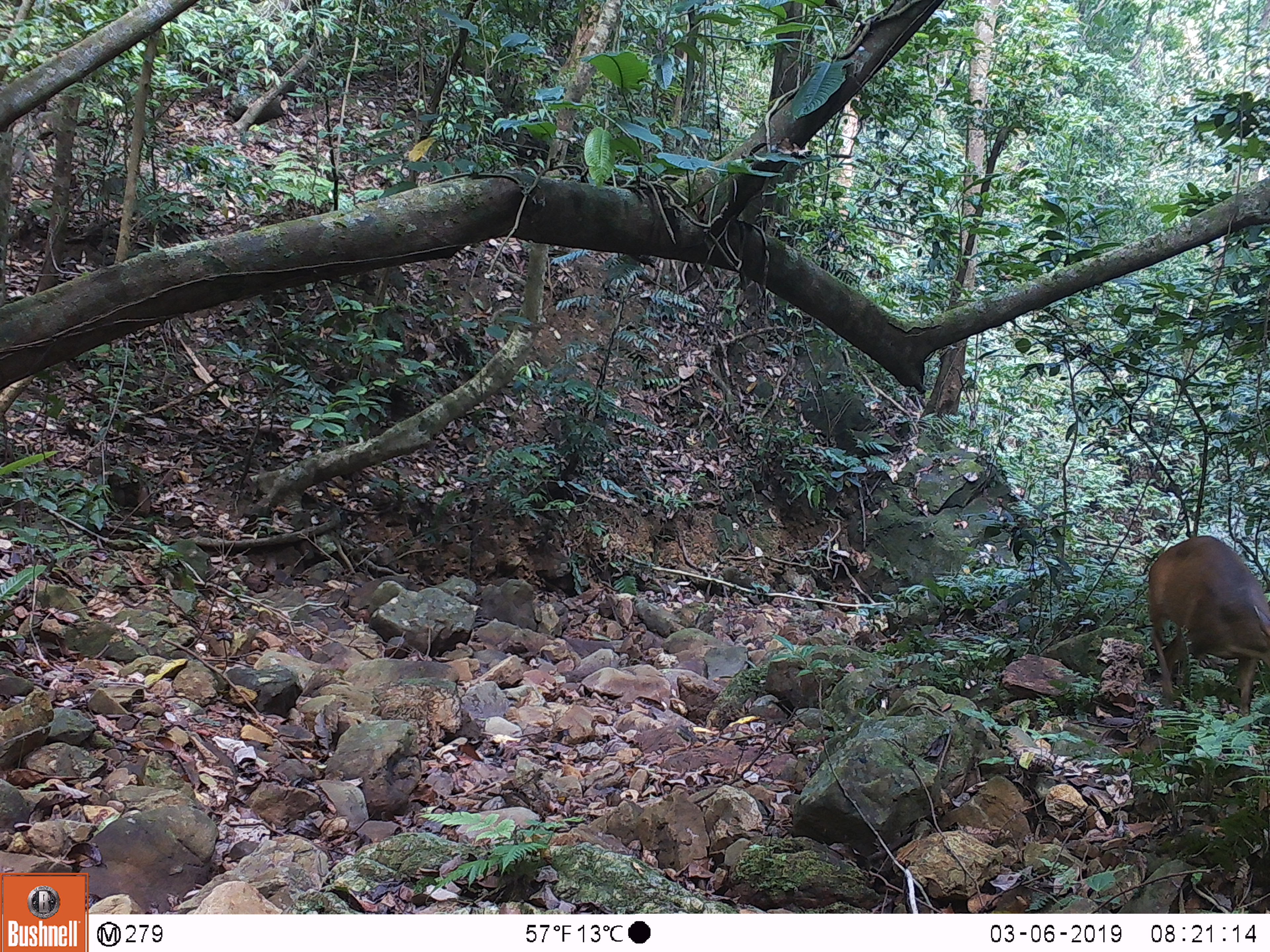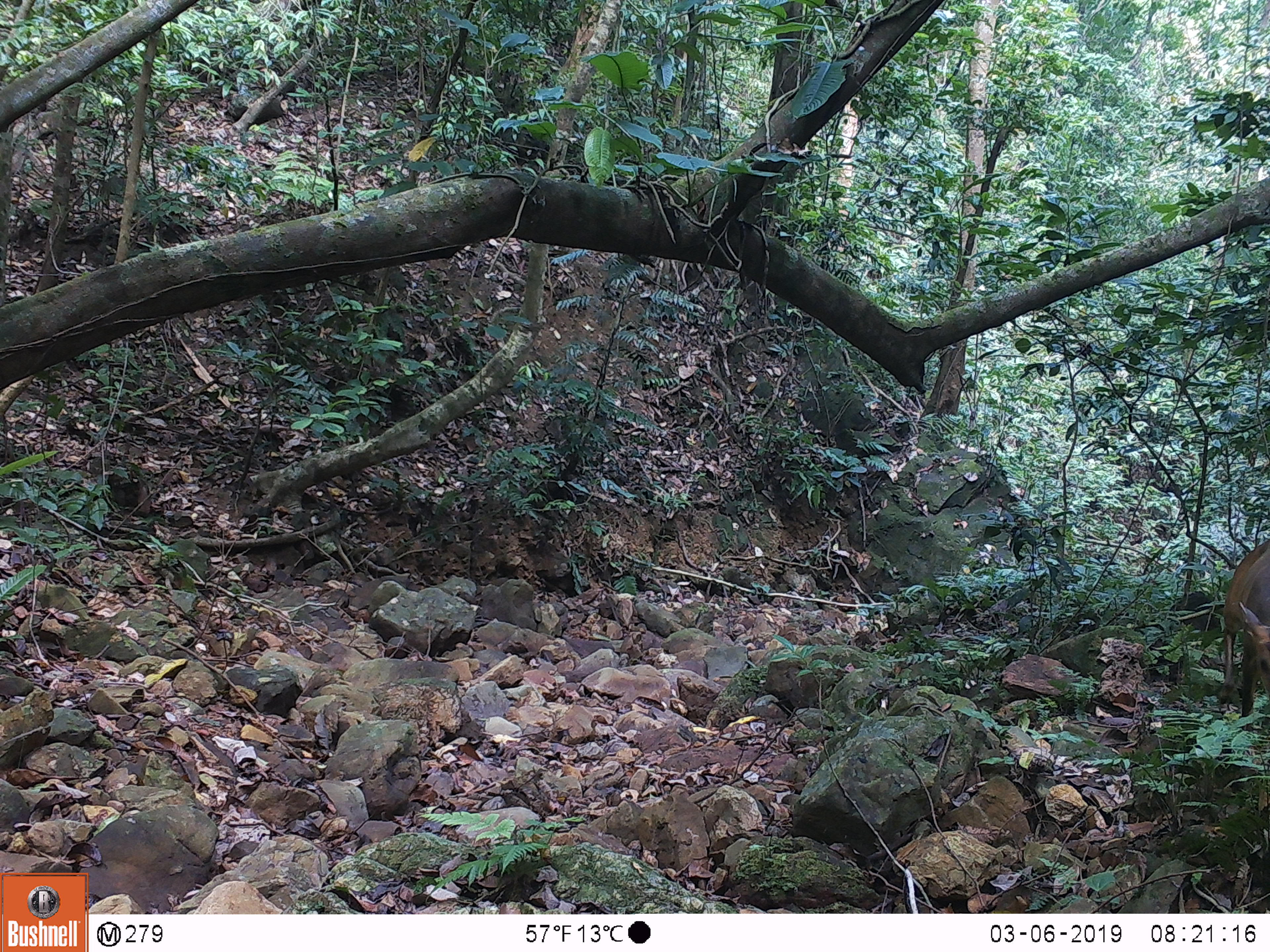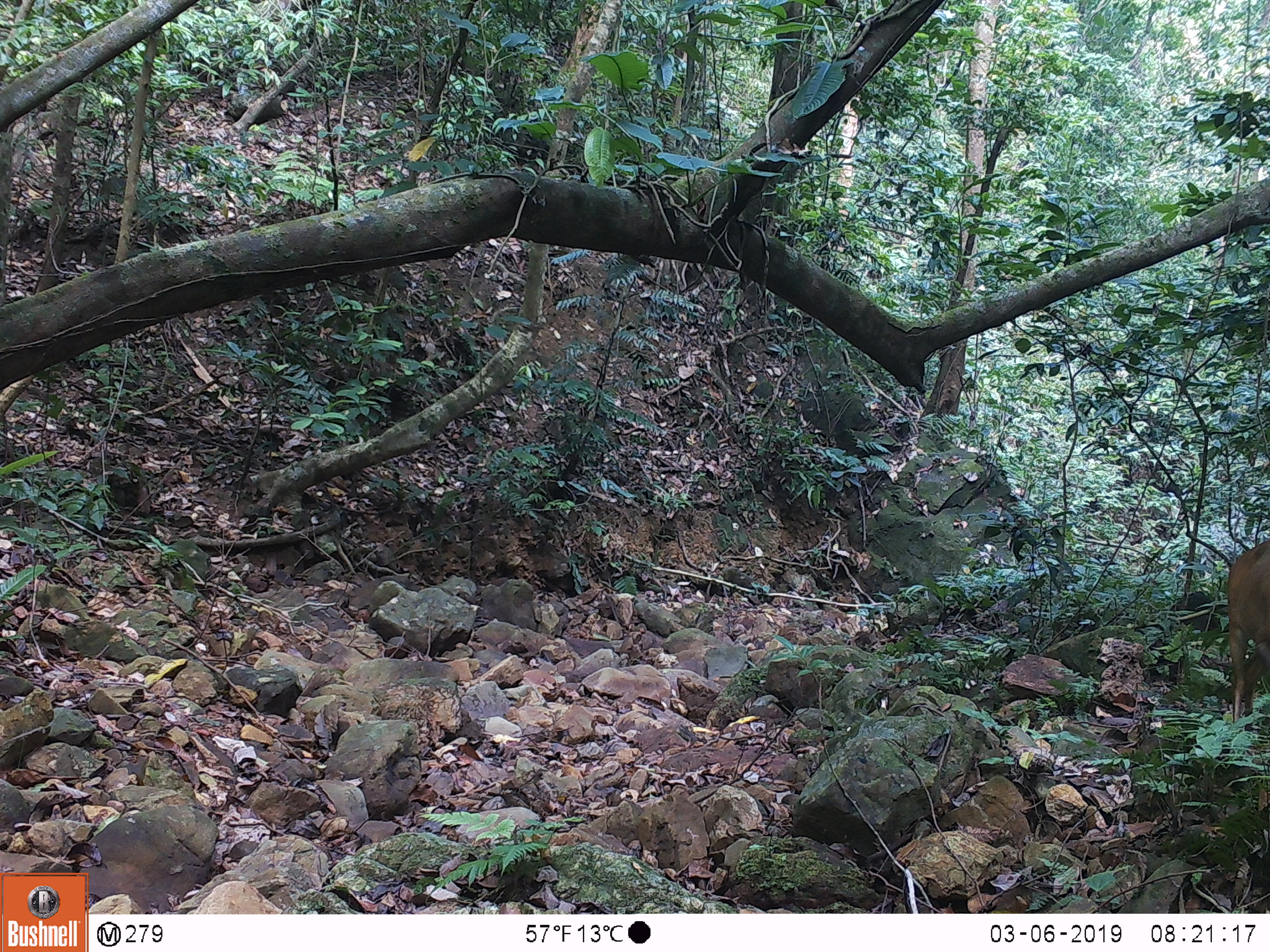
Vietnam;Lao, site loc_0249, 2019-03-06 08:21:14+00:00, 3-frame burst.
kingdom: Animalia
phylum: Chordata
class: Mammalia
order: Artiodactyla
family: Cervidae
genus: Muntiacus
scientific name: Muntiacus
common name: muntjacs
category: unidentified muntjac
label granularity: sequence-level